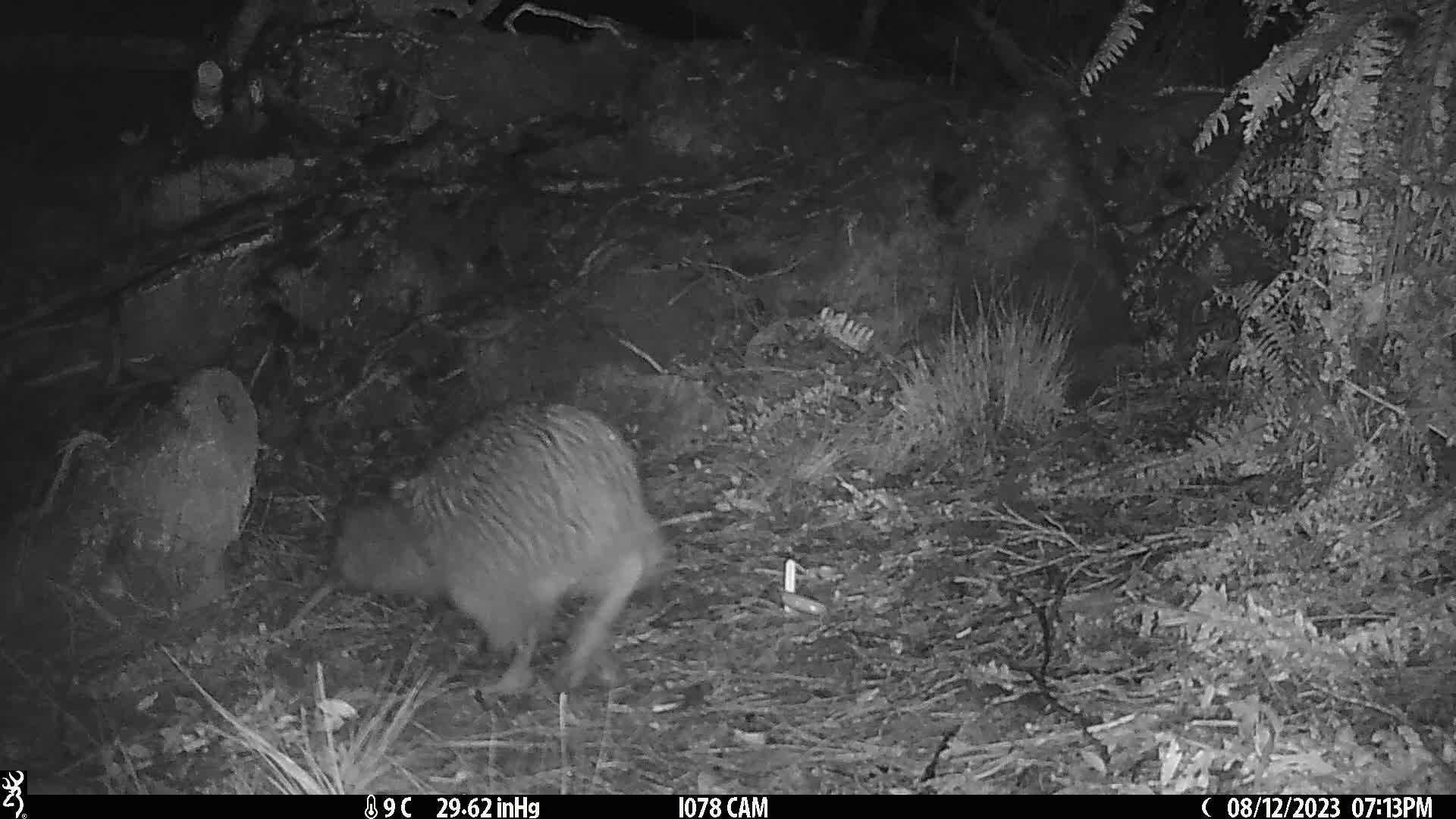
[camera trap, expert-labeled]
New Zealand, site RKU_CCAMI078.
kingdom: Animalia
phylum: Chordata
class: Aves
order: Apterygiformes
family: Apterygidae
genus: Apteryx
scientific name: Apteryx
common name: kiwi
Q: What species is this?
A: Kiwi (Apteryx).